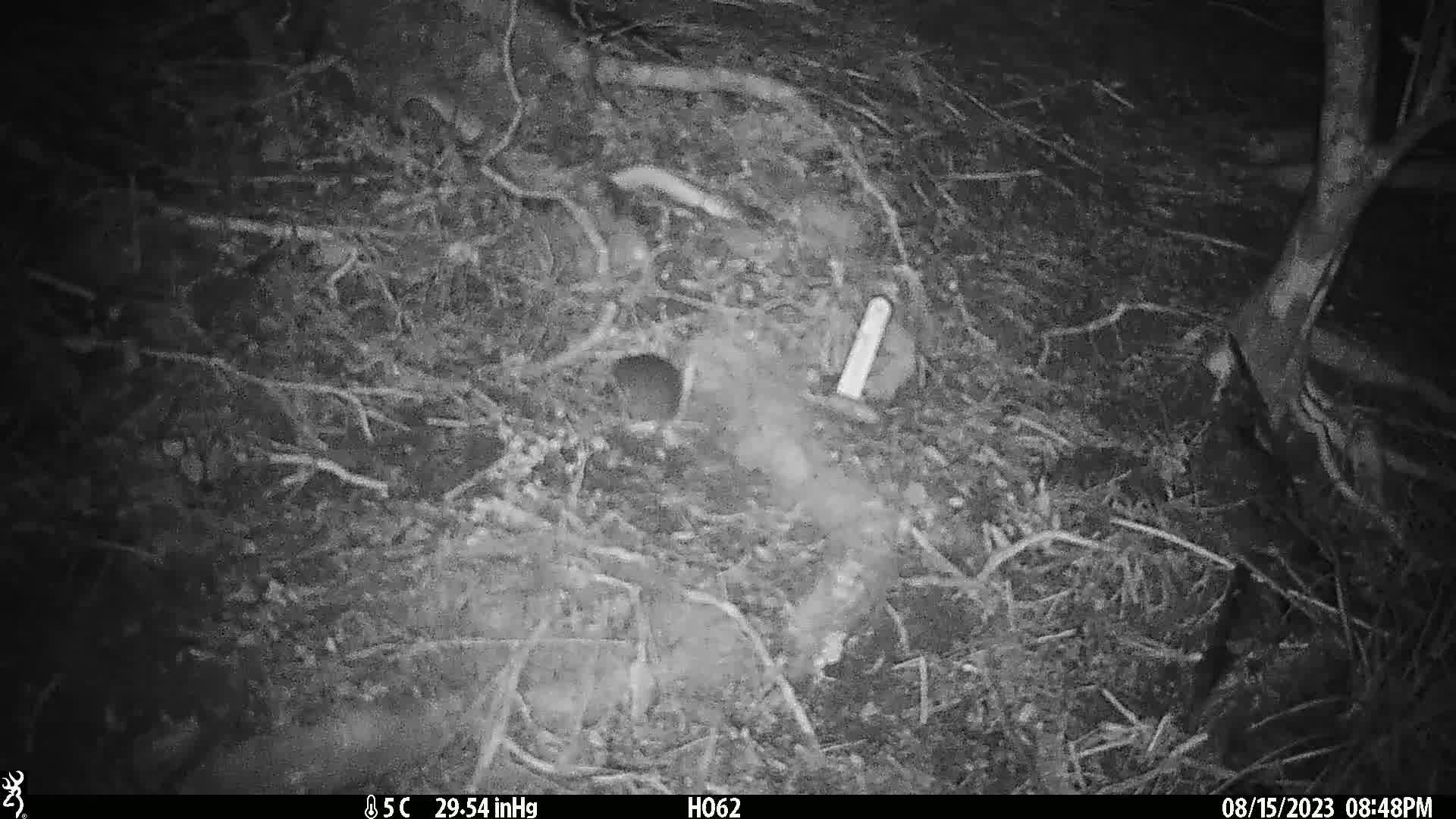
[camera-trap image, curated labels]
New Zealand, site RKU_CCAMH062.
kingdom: Animalia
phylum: Chordata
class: Mammalia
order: Rodentia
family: Muridae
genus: Rattus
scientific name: Rattus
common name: rat